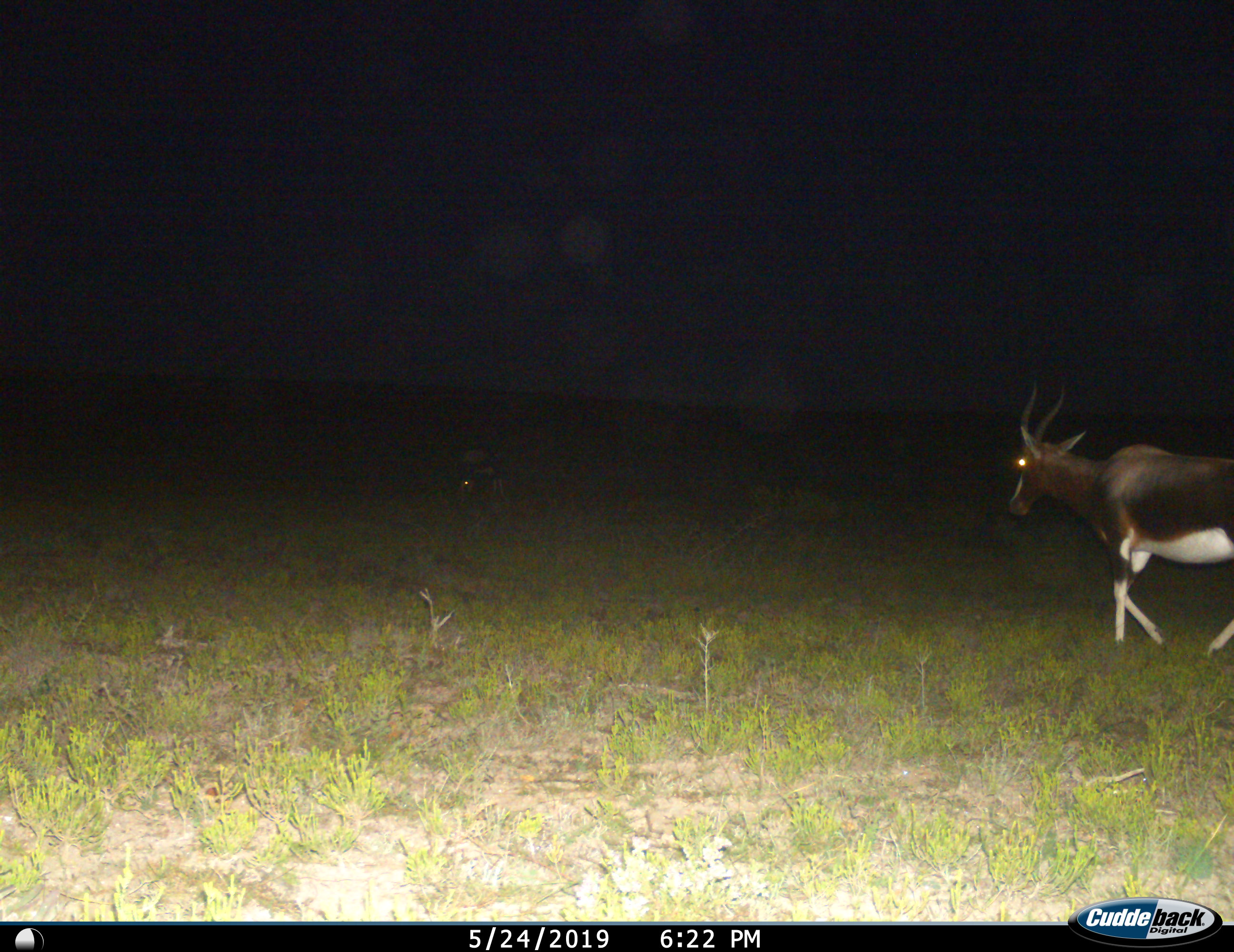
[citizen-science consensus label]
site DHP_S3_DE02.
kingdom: Animalia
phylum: Chordata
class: Mammalia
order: Artiodactyla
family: Bovidae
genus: Damaliscus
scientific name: Damaliscus pygargus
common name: bontebok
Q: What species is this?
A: Bontebok (Damaliscus pygargus).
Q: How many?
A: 1.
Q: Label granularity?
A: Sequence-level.